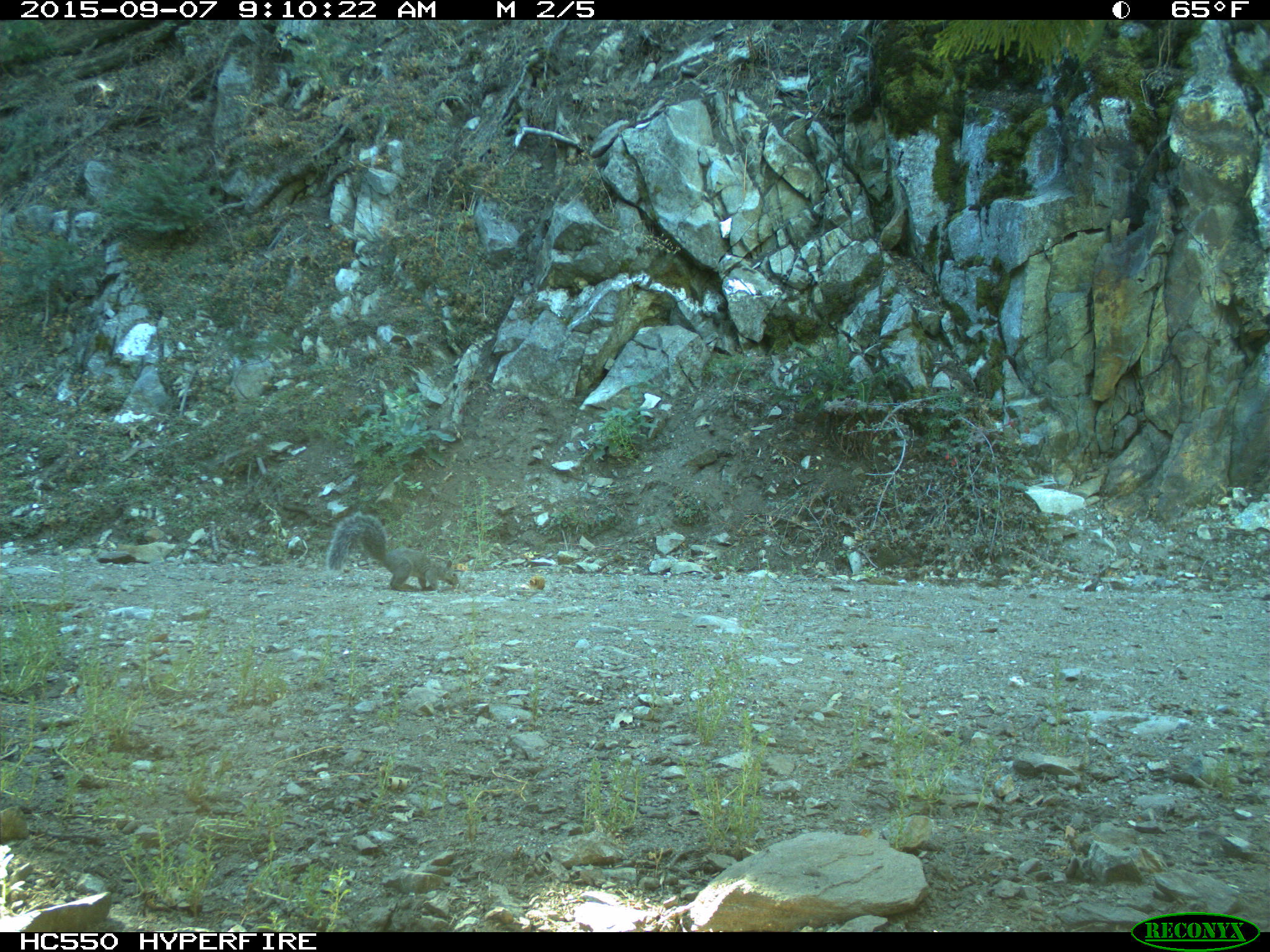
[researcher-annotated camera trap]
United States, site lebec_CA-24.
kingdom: Animalia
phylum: Chordata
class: Mammalia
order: Rodentia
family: Sciuridae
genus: Sciurus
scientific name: Sciurus carolinensis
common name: eastern gray squirrel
Sciurus carolinensis (eastern gray squirrel).